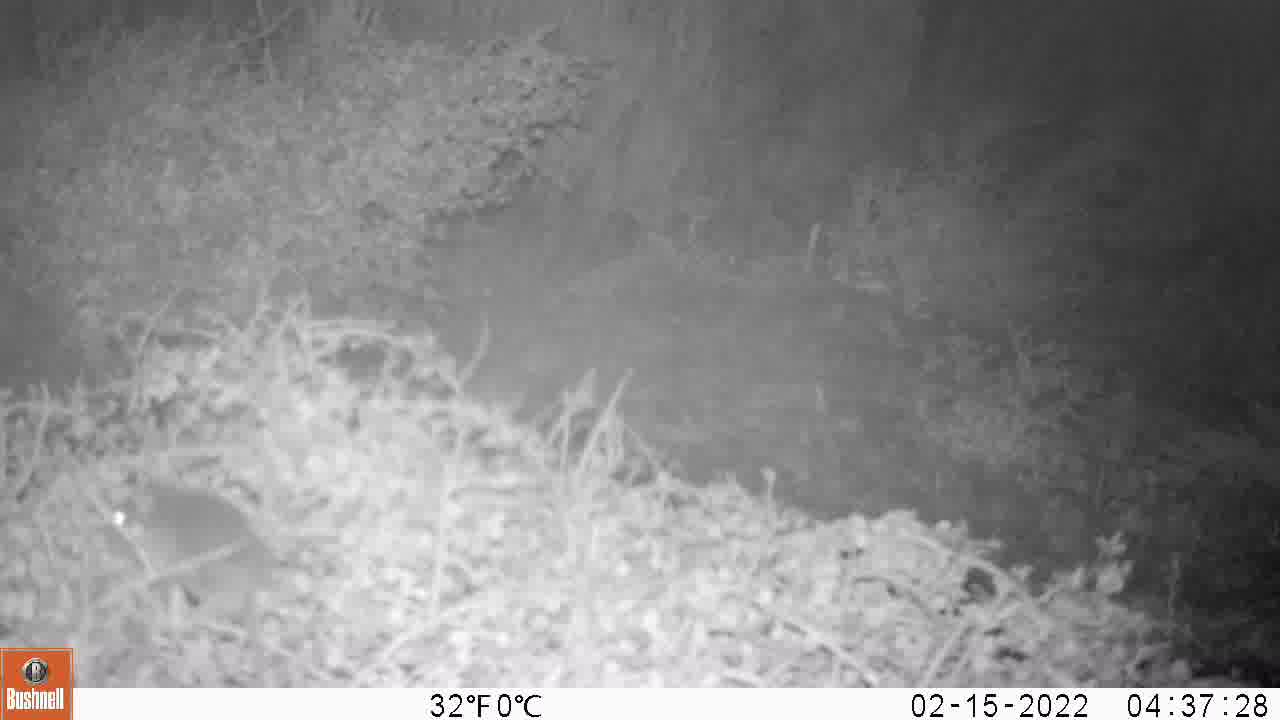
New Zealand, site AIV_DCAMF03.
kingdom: Animalia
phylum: Chordata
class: Mammalia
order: Rodentia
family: Muridae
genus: Mus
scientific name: Mus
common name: mouse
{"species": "mouse (Mus)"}